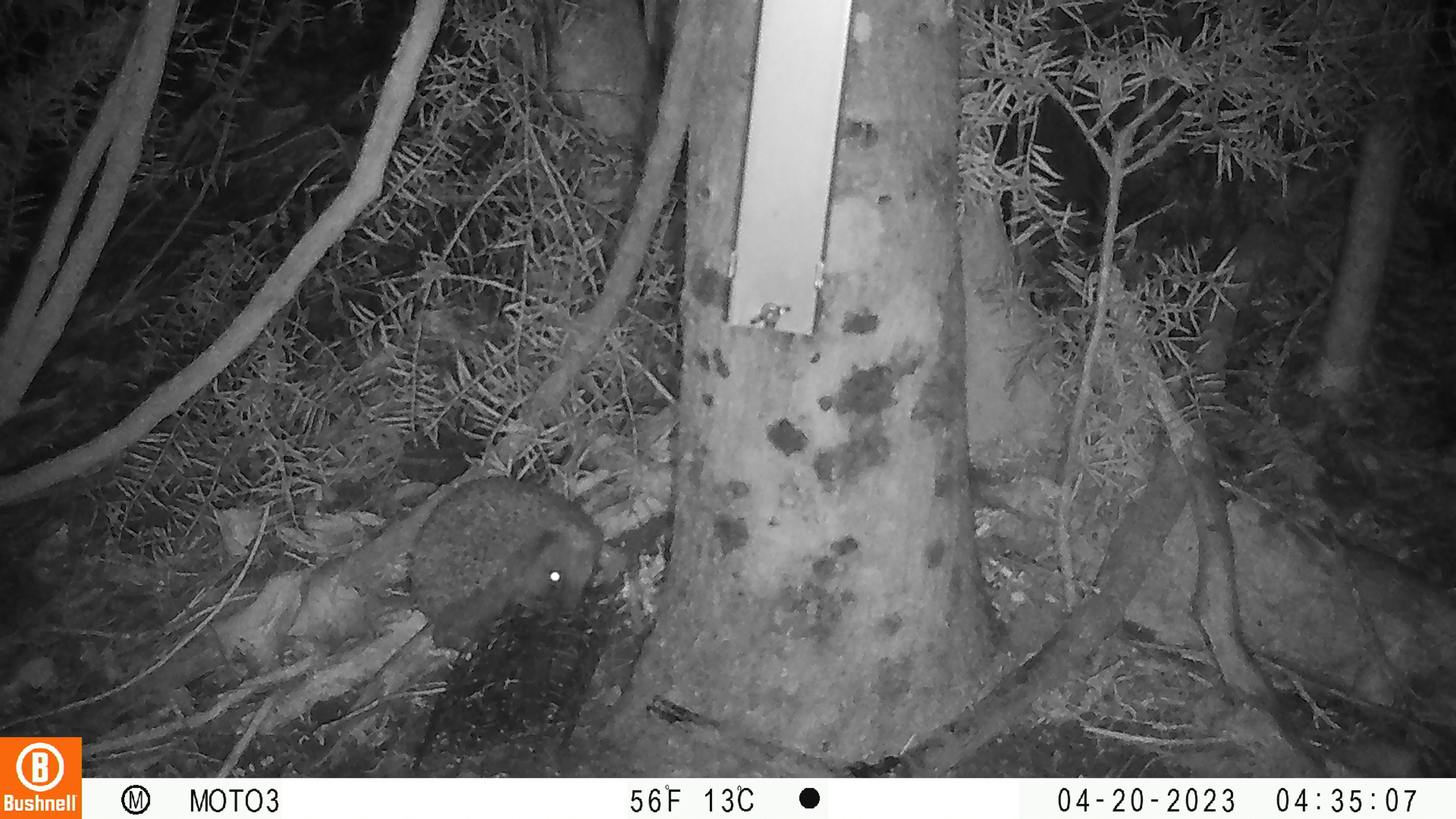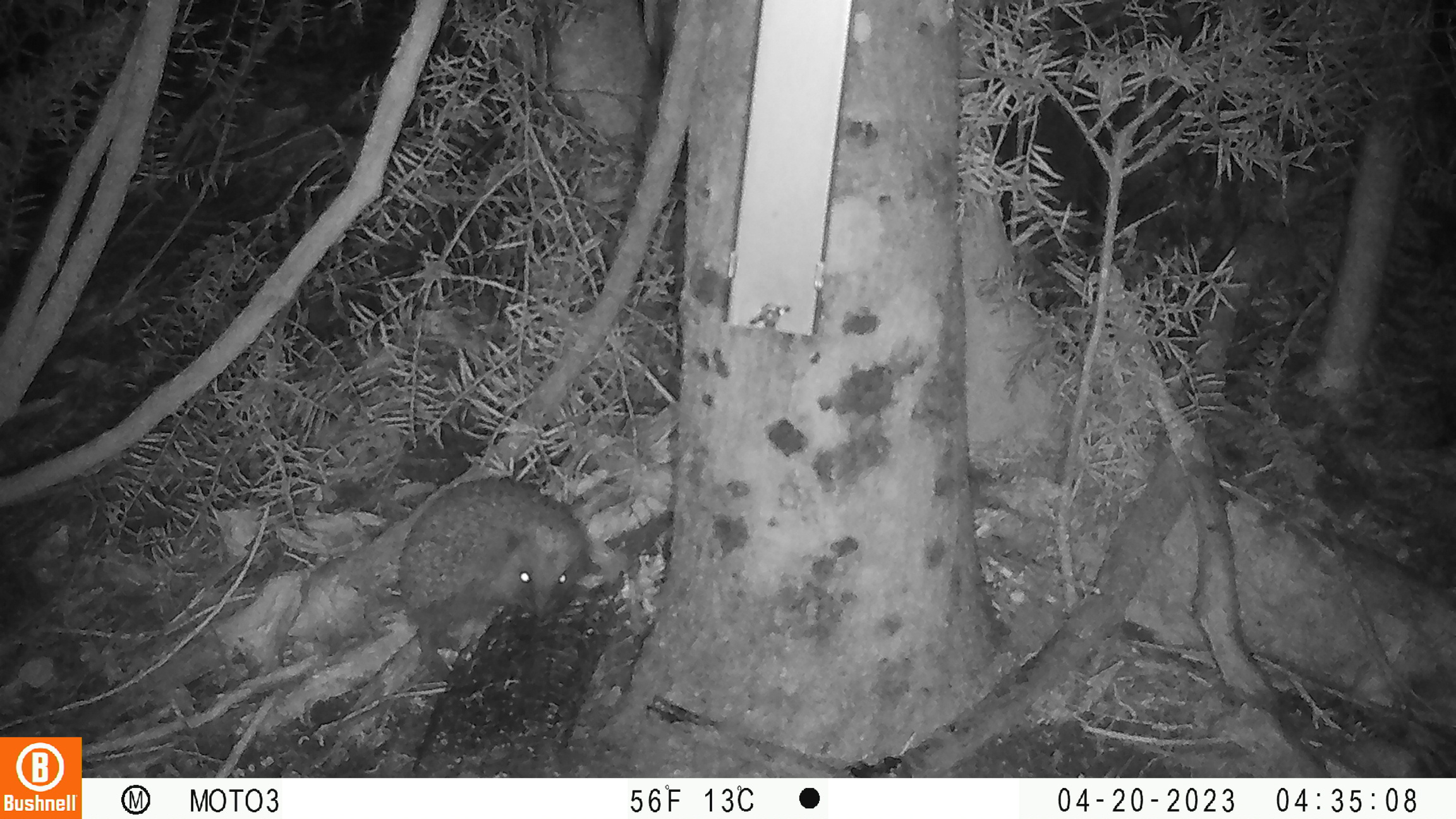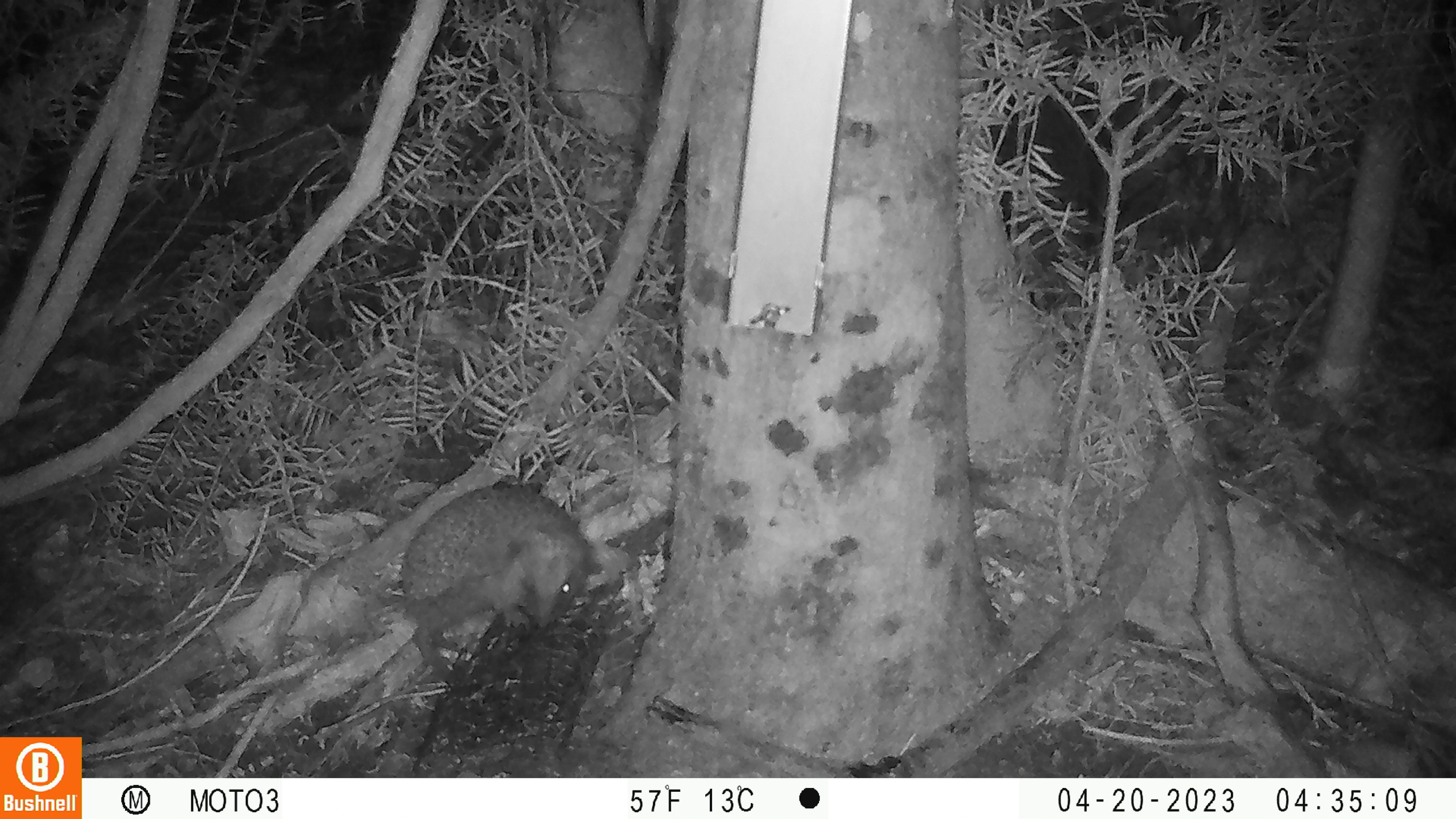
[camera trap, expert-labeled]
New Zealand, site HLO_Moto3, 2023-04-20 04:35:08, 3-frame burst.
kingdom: Animalia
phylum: Chordata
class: Mammalia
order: Eulipotyphla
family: Erinaceidae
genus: Erinaceus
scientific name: Erinaceus europaeus europaeus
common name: european hedgehog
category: hedgehog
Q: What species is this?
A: Hedgehog (european hedgehog) (Erinaceus europaeus europaeus).